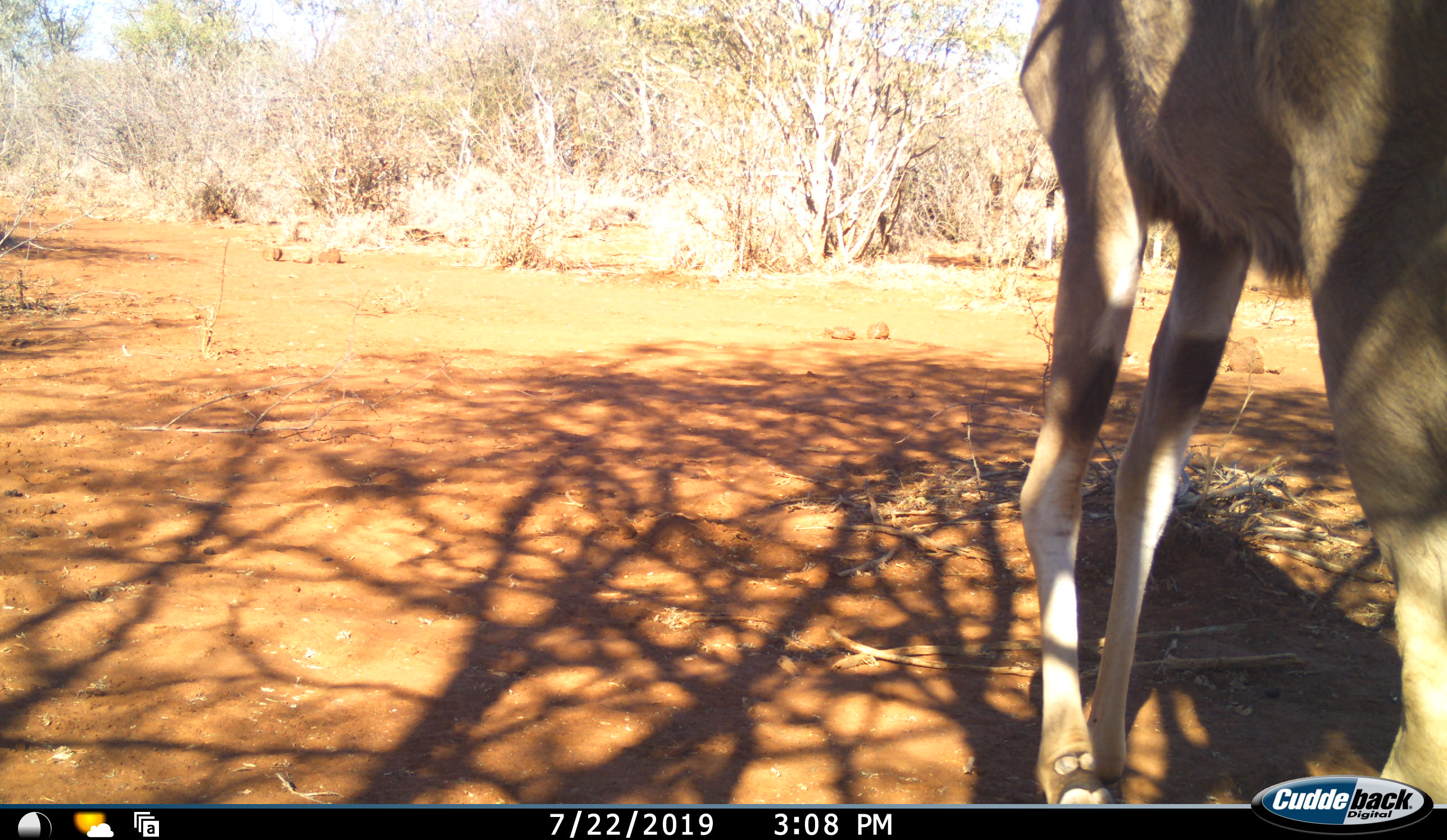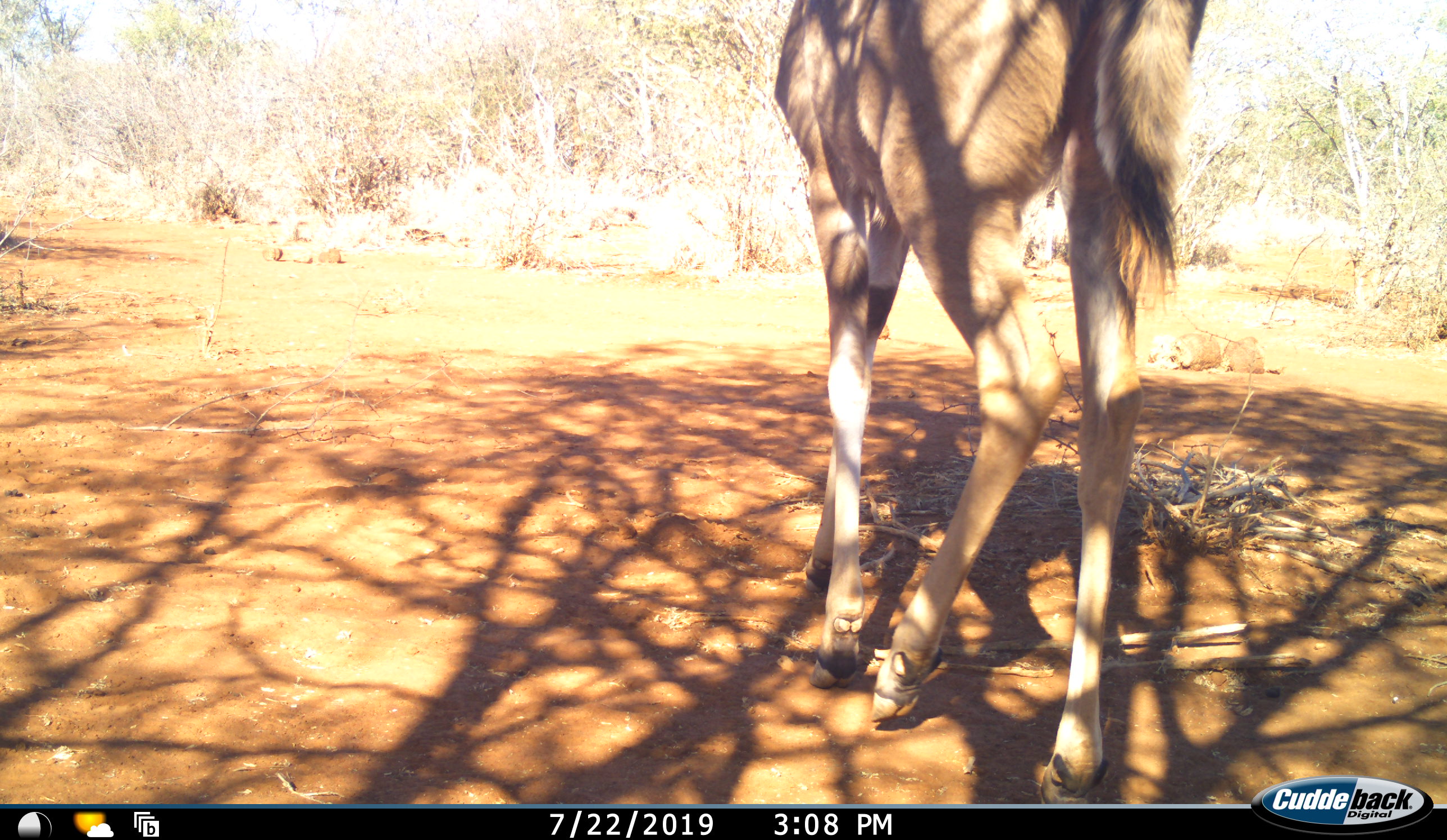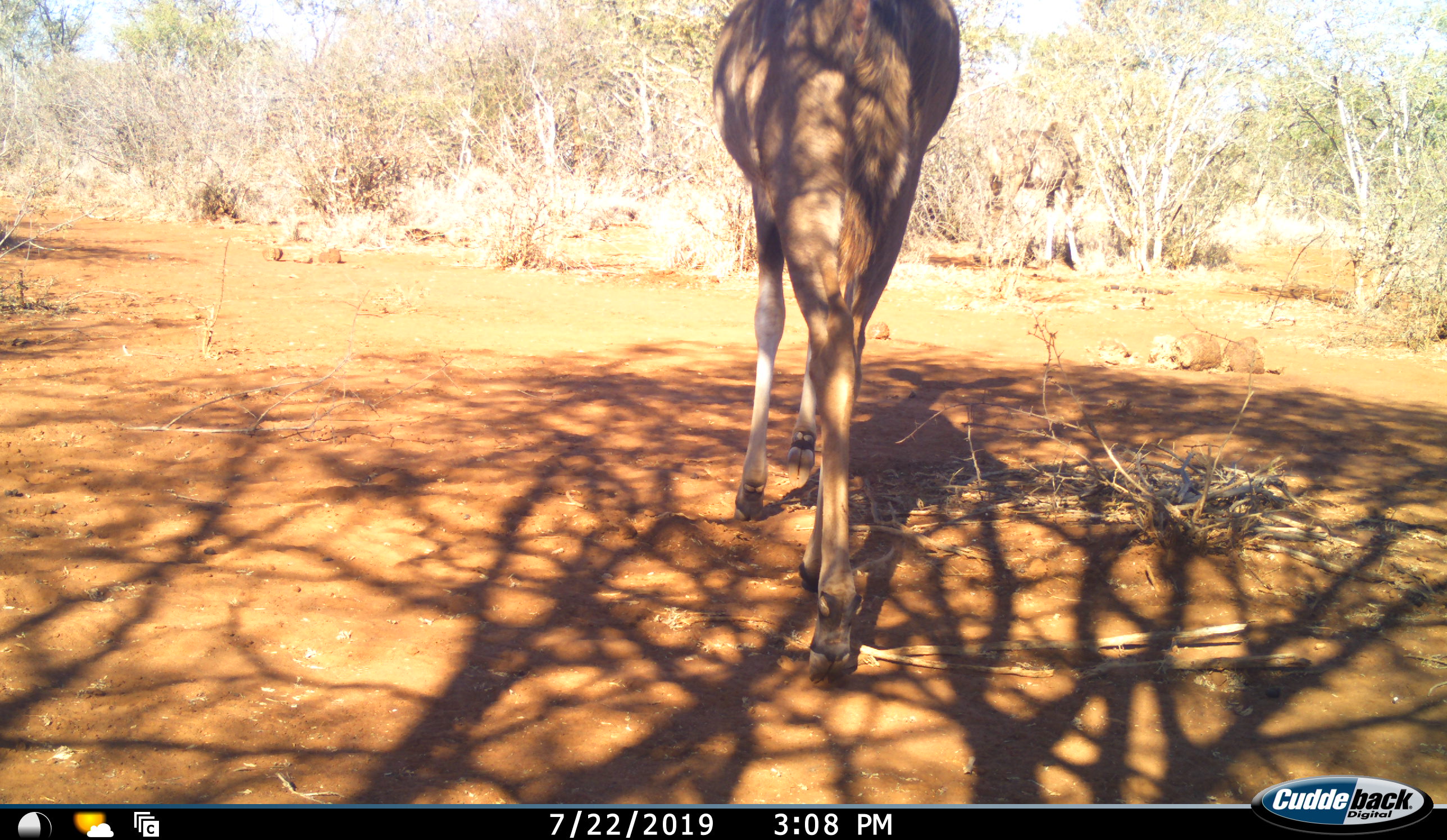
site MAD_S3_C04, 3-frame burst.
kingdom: Animalia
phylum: Chordata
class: Mammalia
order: Artiodactyla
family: Bovidae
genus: Tragelaphus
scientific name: Tragelaphus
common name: kudu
Kudu (Tragelaphus), count 1. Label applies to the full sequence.